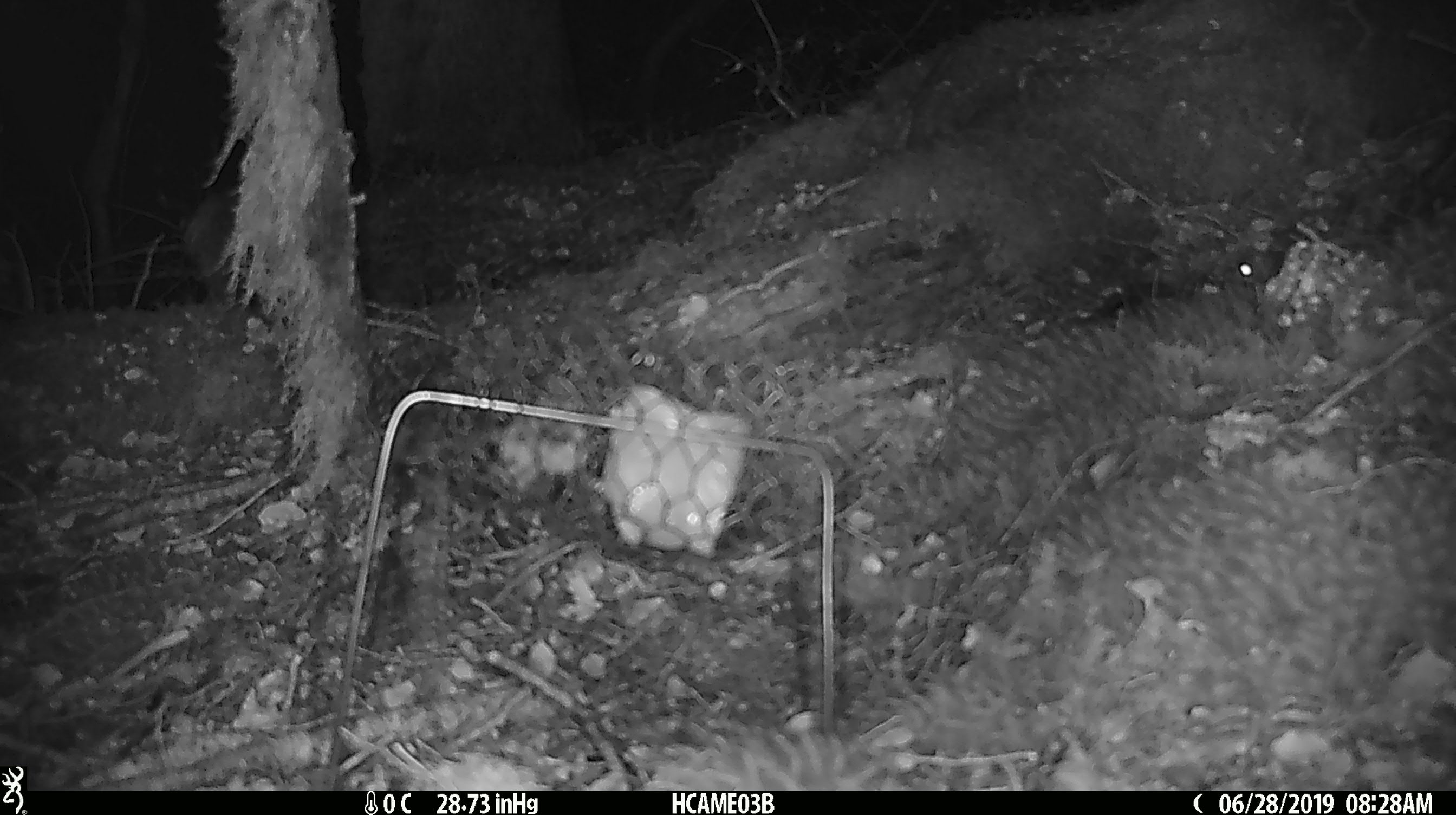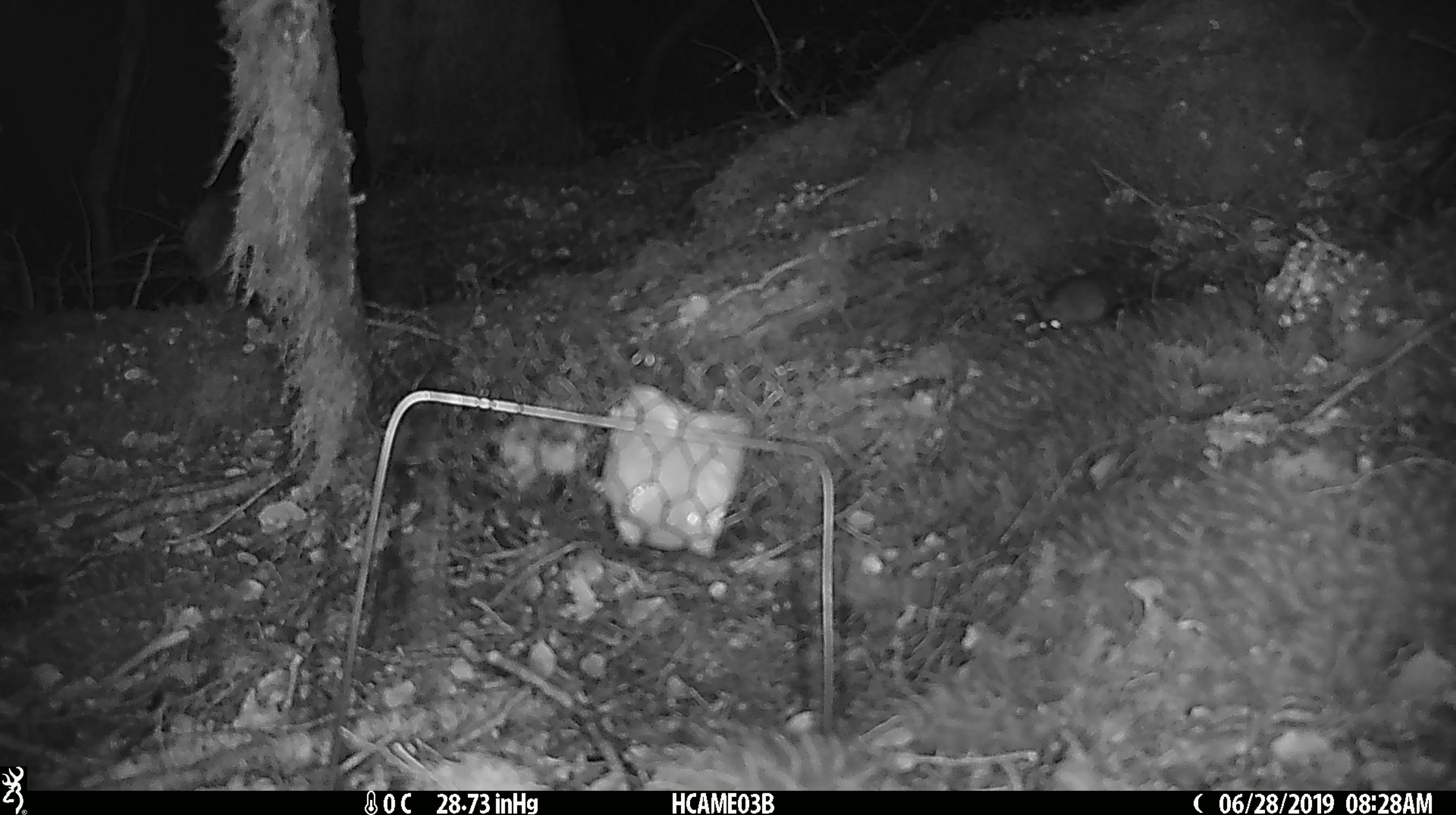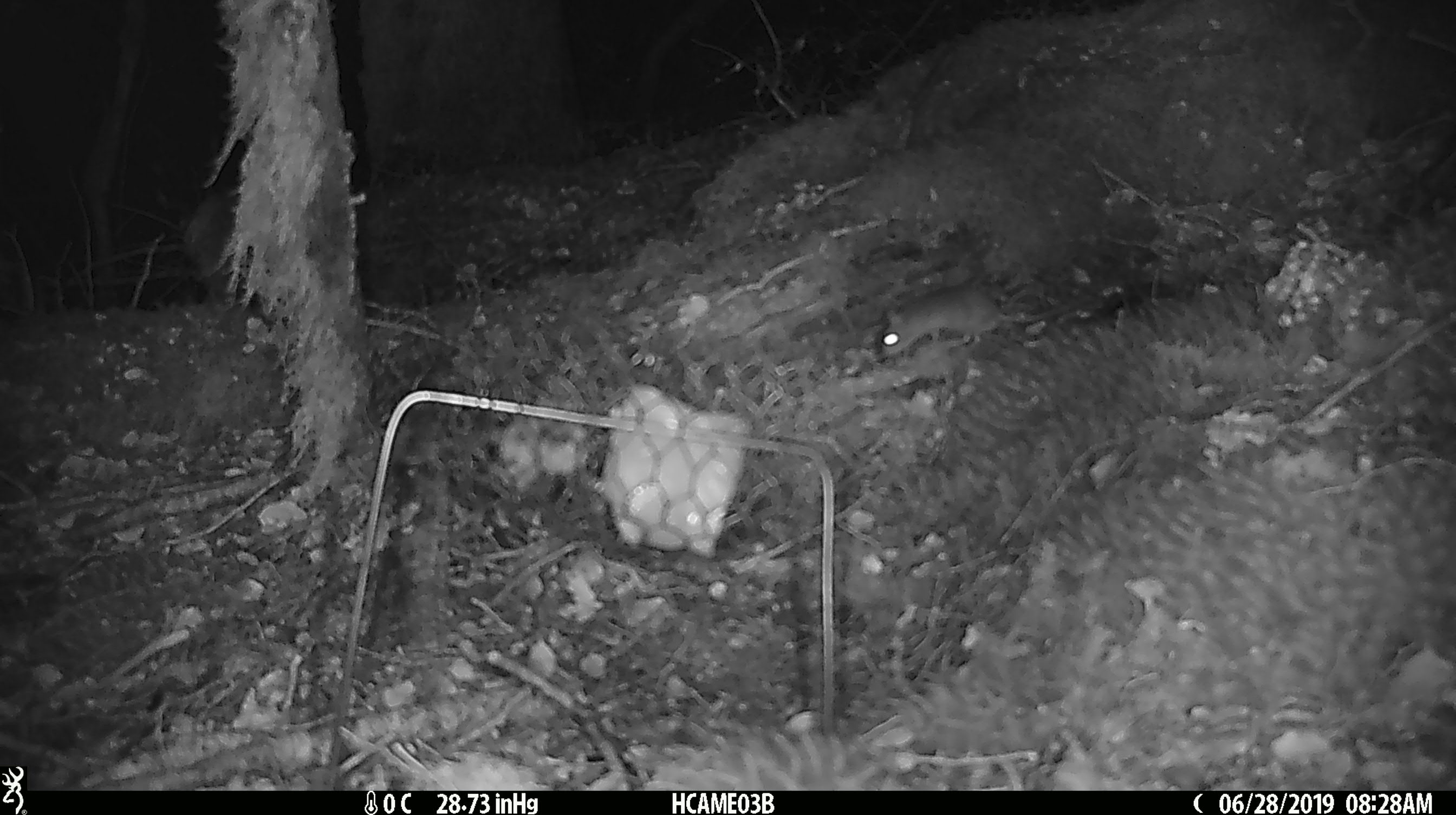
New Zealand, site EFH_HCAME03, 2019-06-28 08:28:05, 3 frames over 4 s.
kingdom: Animalia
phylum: Chordata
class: Mammalia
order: Rodentia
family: Muridae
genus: Mus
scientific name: Mus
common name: mouse